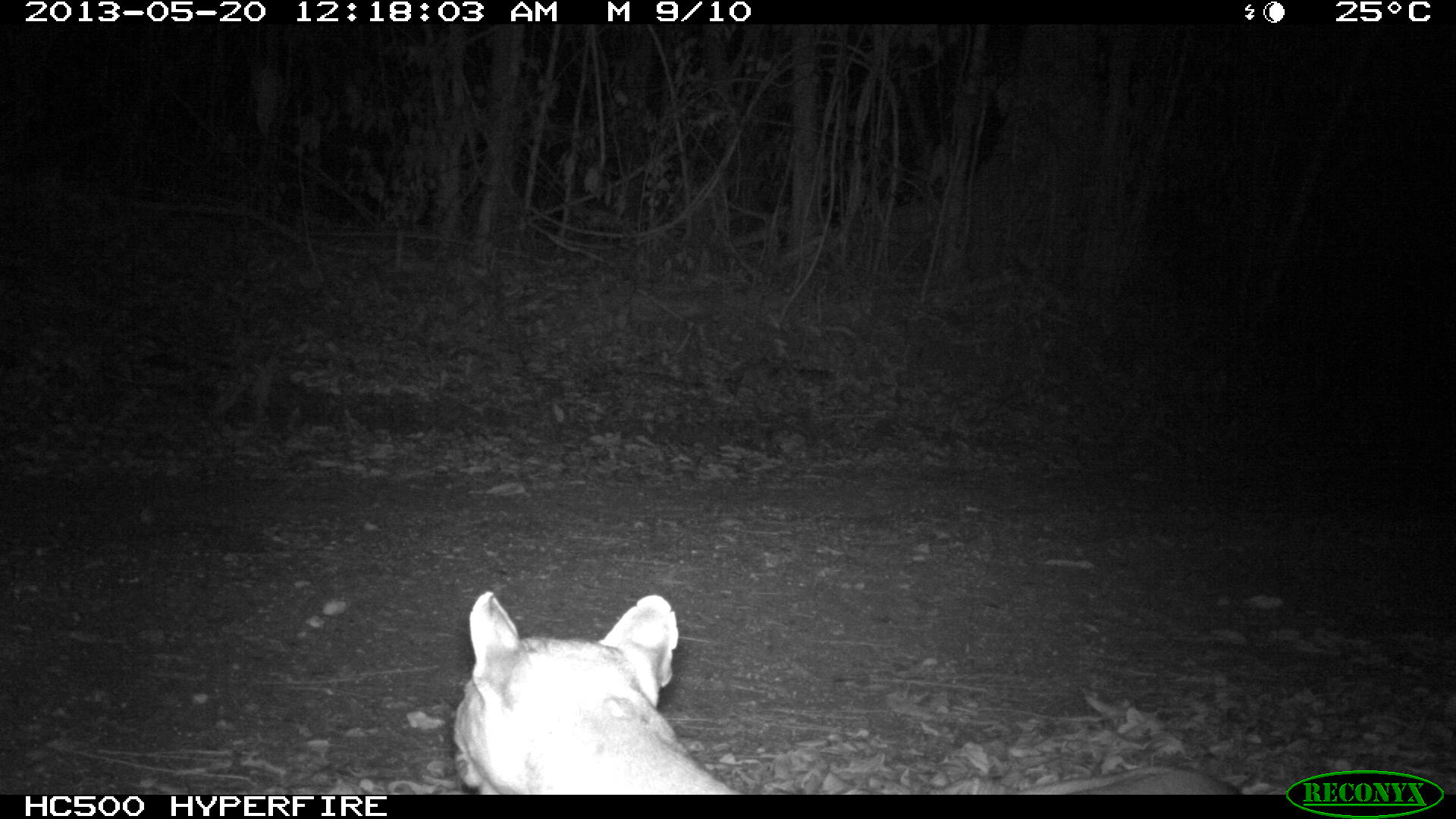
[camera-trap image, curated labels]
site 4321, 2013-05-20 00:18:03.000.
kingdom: Animalia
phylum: Chordata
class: Mammalia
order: Carnivora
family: Felidae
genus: Puma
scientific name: Puma concolor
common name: mountain lion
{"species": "Puma concolor (mountain lion)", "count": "1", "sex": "male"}